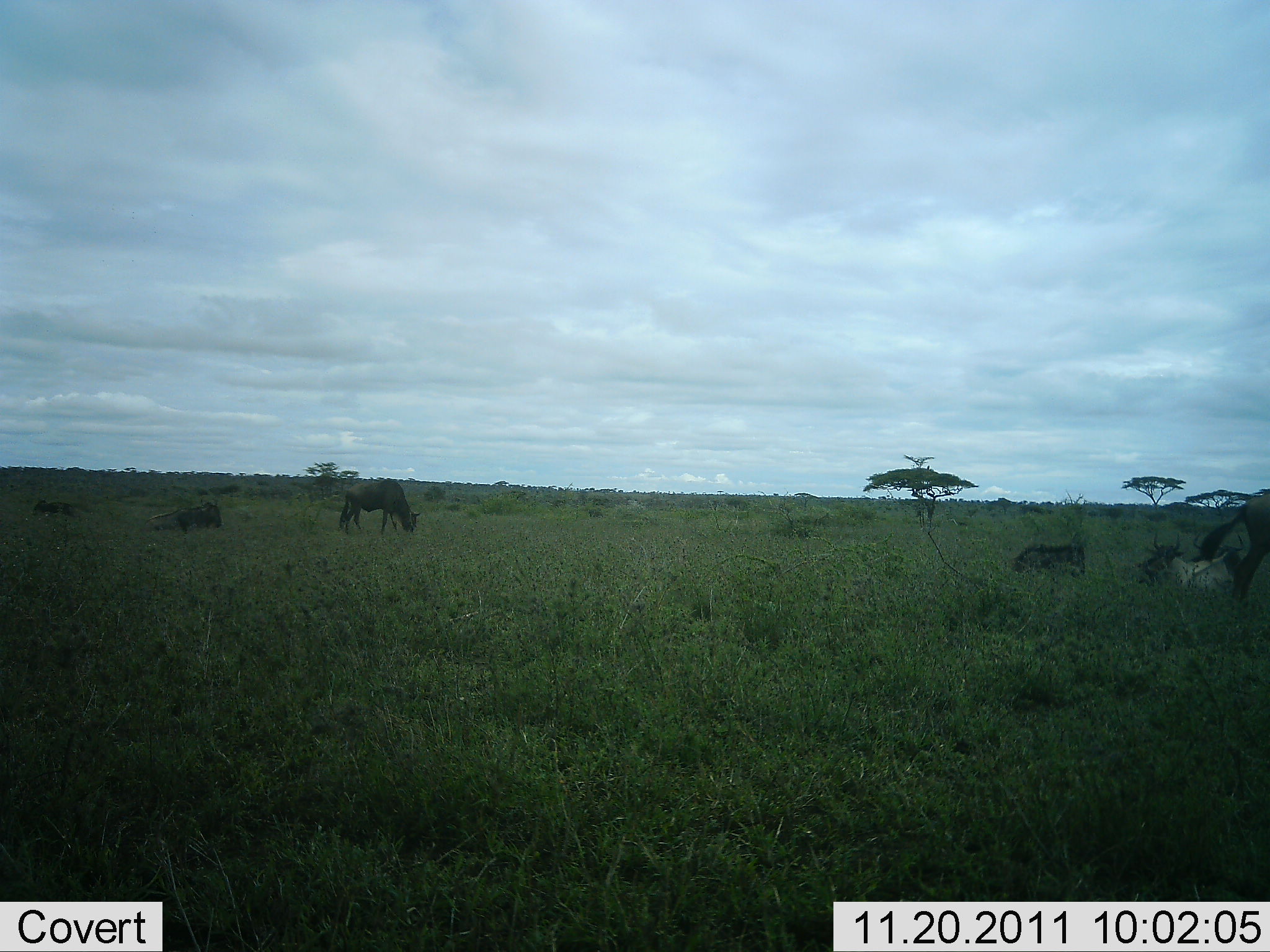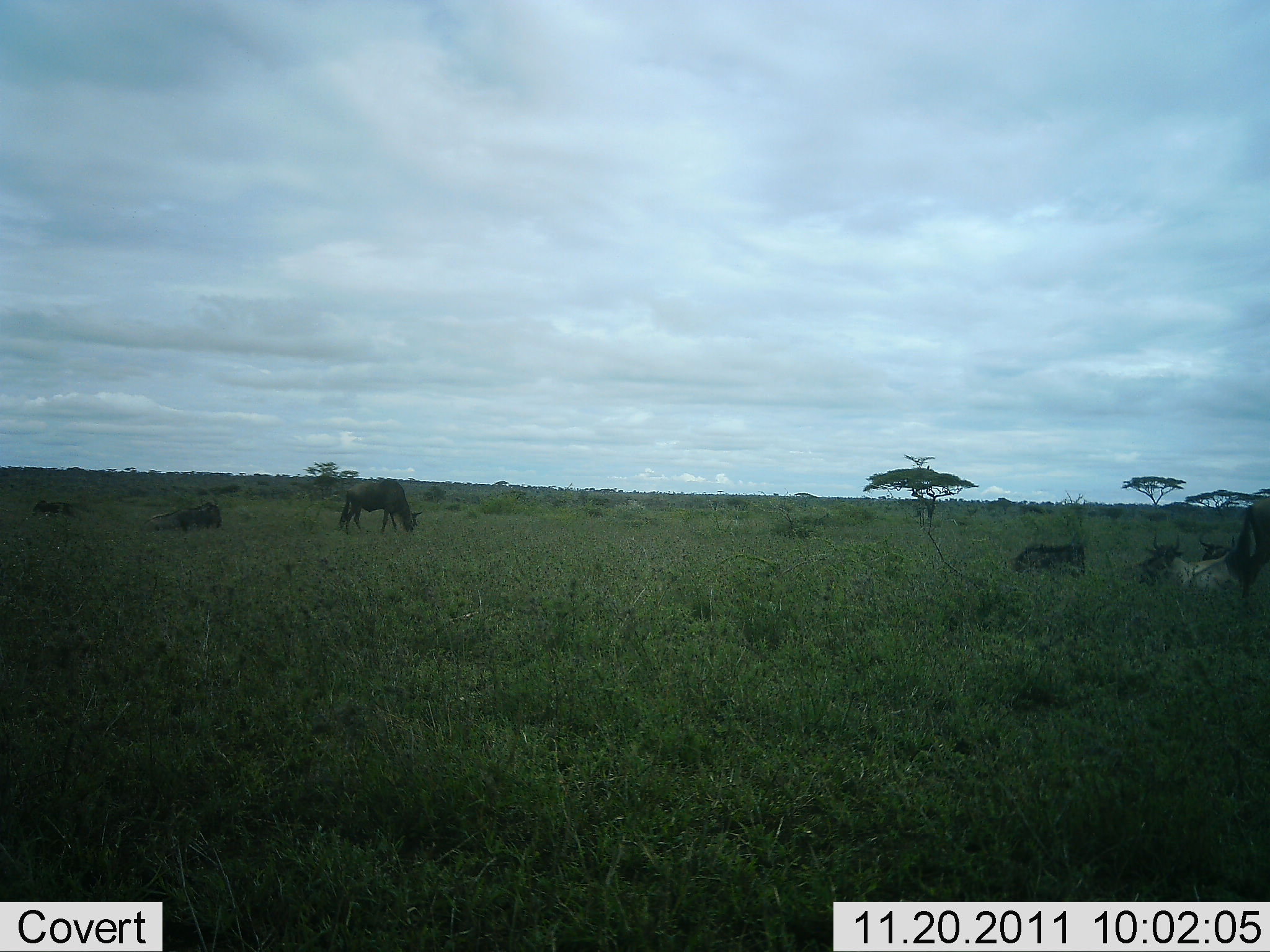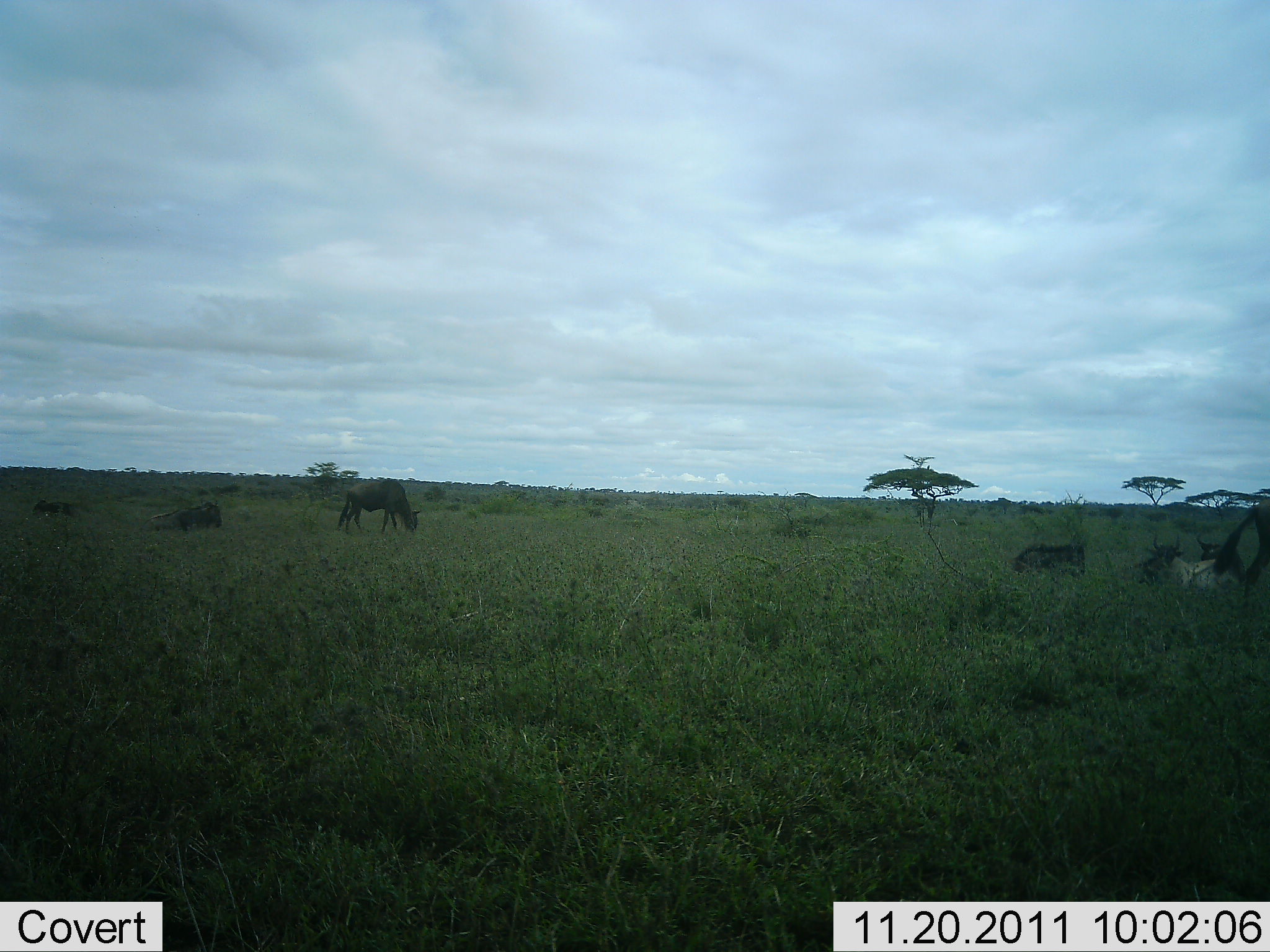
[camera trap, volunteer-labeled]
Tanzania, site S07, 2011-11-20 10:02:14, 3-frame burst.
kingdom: Animalia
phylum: Chordata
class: Mammalia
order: Artiodactyla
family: Bovidae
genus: Connochaetes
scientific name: Connochaetes taurinus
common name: blue wildebeest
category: wildebeest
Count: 6.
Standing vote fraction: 50%.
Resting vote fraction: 50%.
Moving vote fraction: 20%.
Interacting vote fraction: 0%.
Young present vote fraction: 0%.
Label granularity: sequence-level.